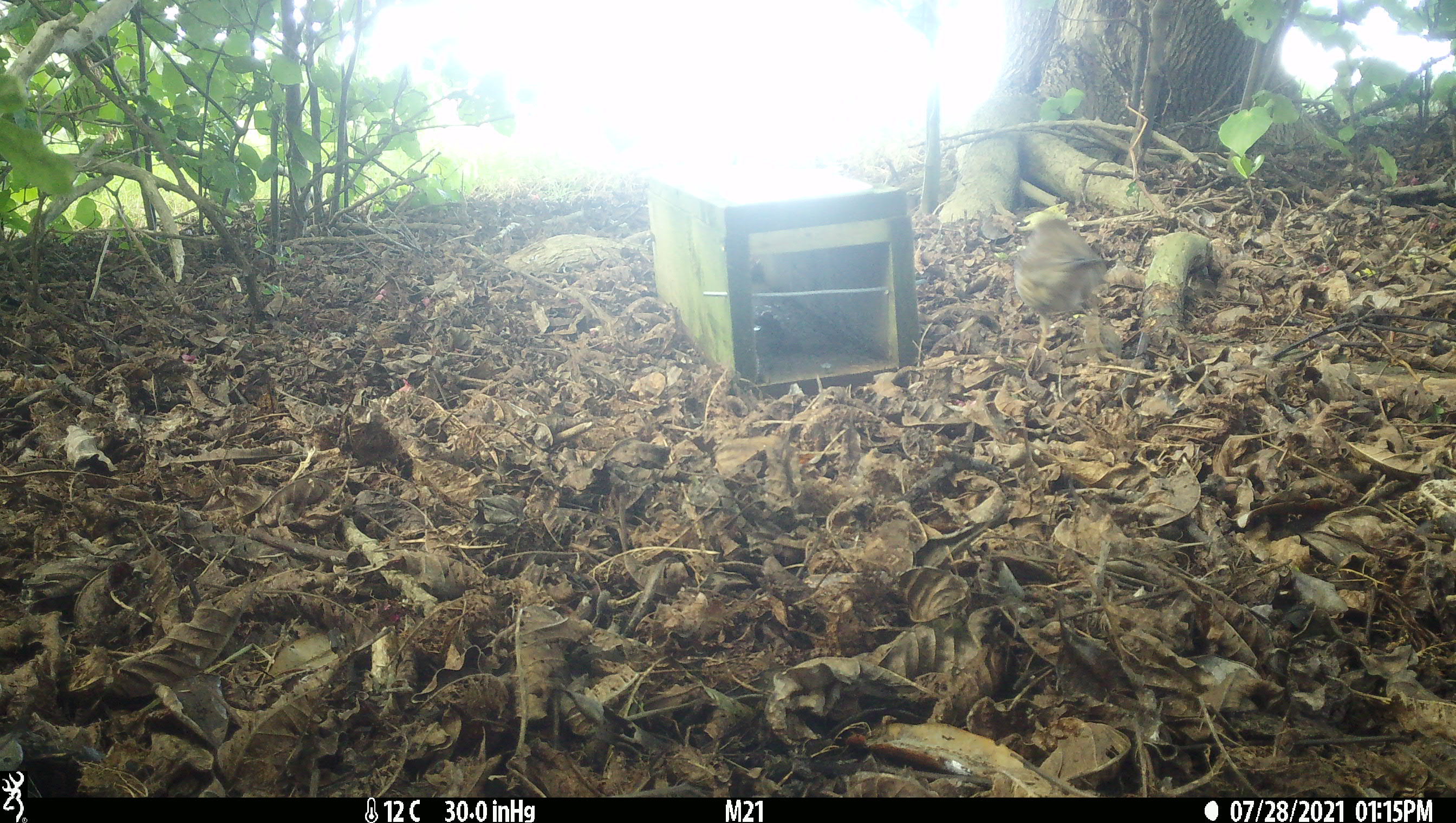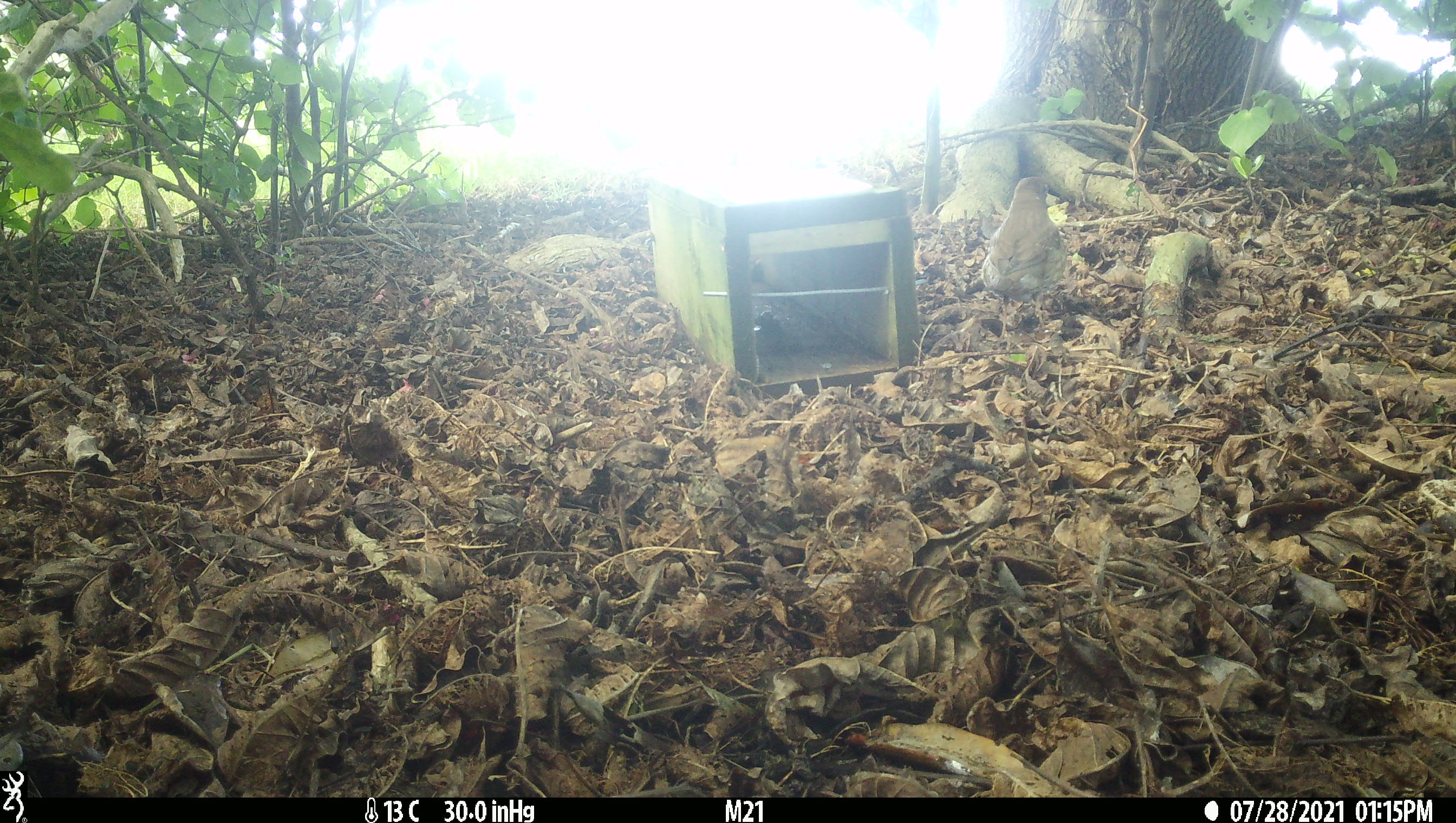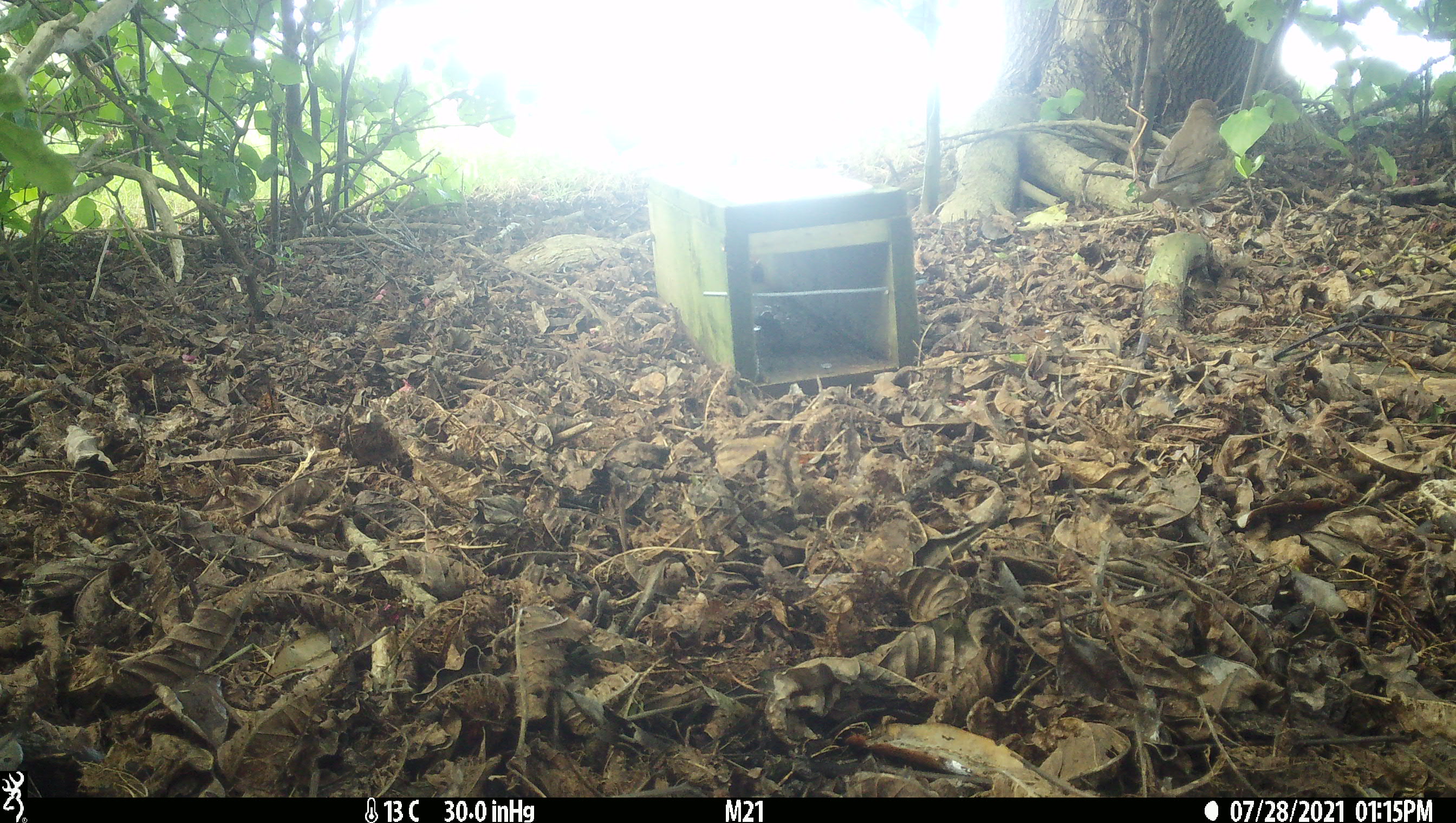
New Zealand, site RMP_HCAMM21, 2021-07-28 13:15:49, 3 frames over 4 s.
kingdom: Animalia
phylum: Chordata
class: Aves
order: Passeriformes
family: Turdidae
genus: Turdus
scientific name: Turdus philomelos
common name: song thrush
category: thrush